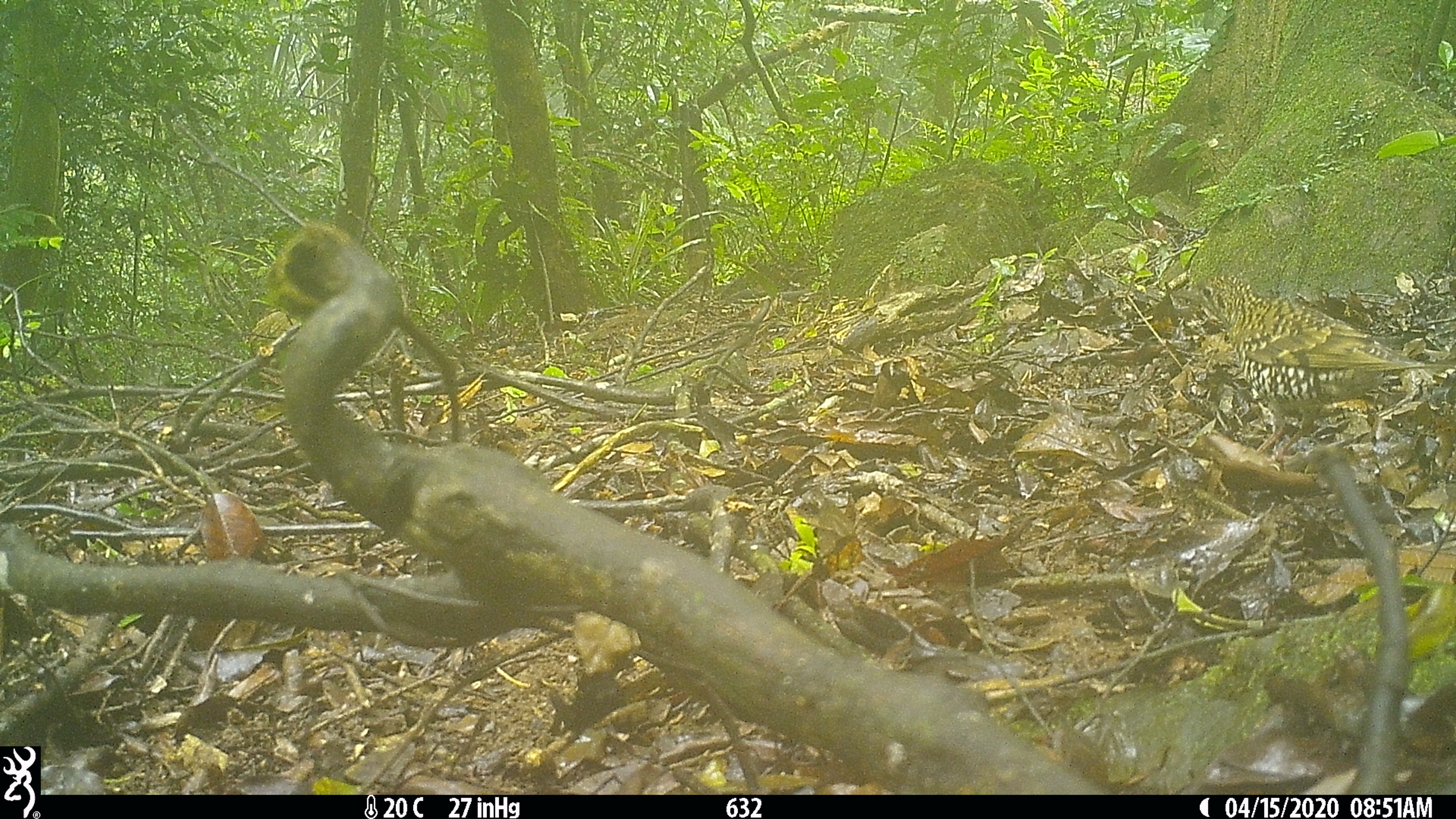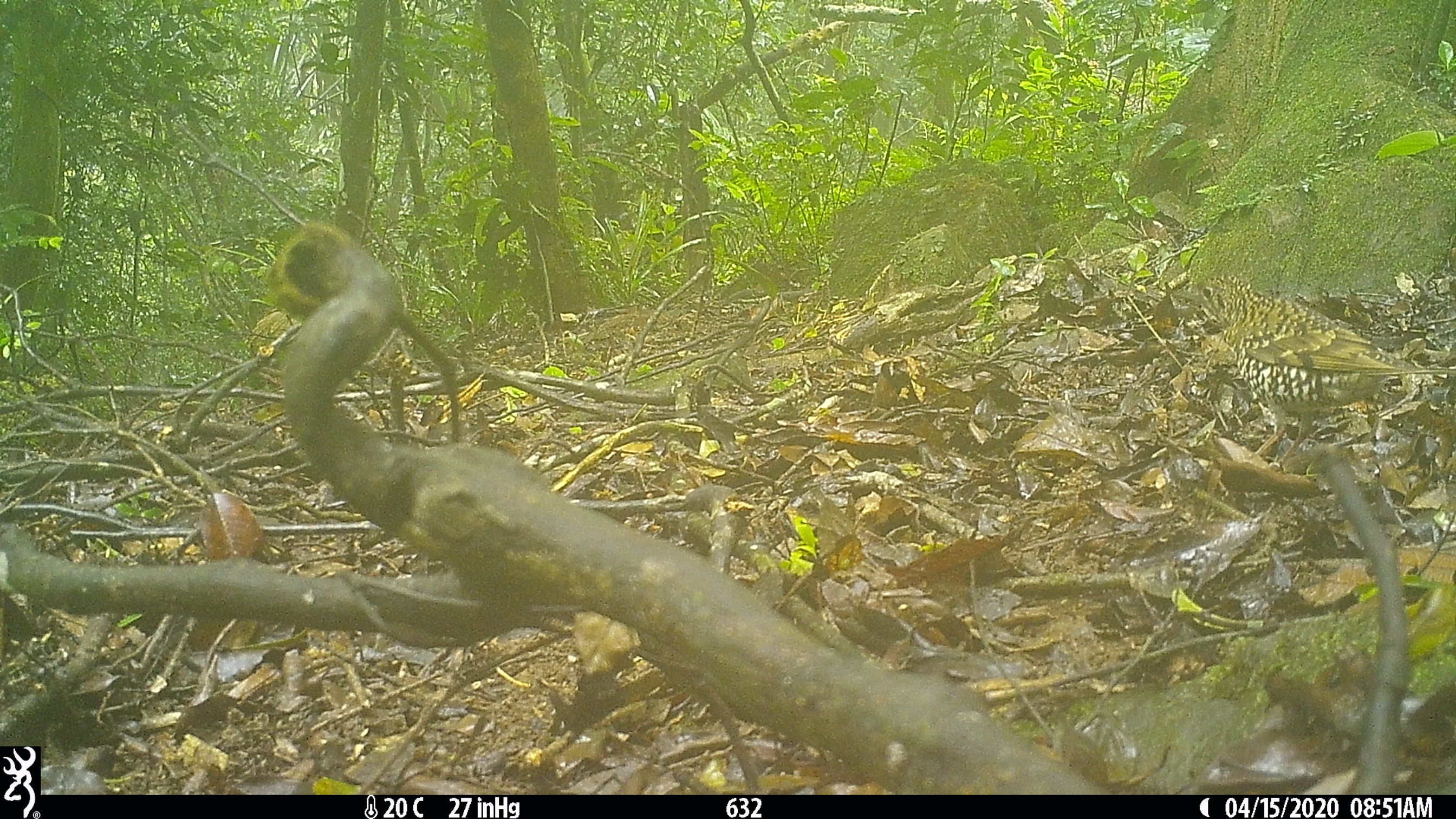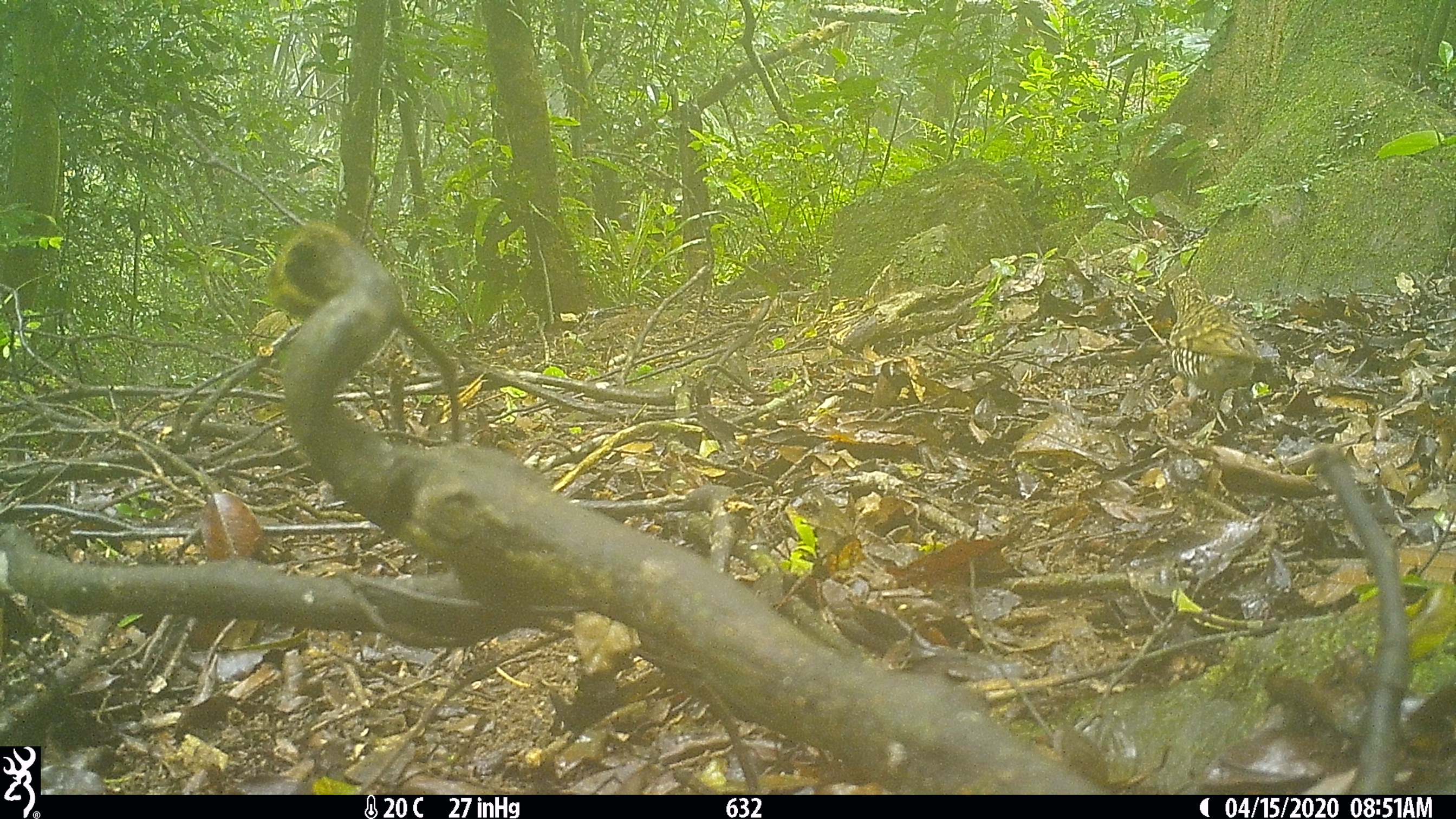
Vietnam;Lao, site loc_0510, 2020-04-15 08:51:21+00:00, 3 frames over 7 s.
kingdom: Animalia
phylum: Chordata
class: Aves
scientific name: Aves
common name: bird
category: unidentified bird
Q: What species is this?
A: Unidentified bird (bird) (Aves).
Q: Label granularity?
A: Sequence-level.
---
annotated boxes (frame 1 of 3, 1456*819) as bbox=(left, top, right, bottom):
unidentified bird: bbox=(1172, 275, 1456, 463)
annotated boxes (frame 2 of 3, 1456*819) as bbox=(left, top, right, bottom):
unidentified bird: bbox=(1180, 276, 1456, 465)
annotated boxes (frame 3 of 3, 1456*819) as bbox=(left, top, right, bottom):
unidentified bird: bbox=(1163, 276, 1262, 431)